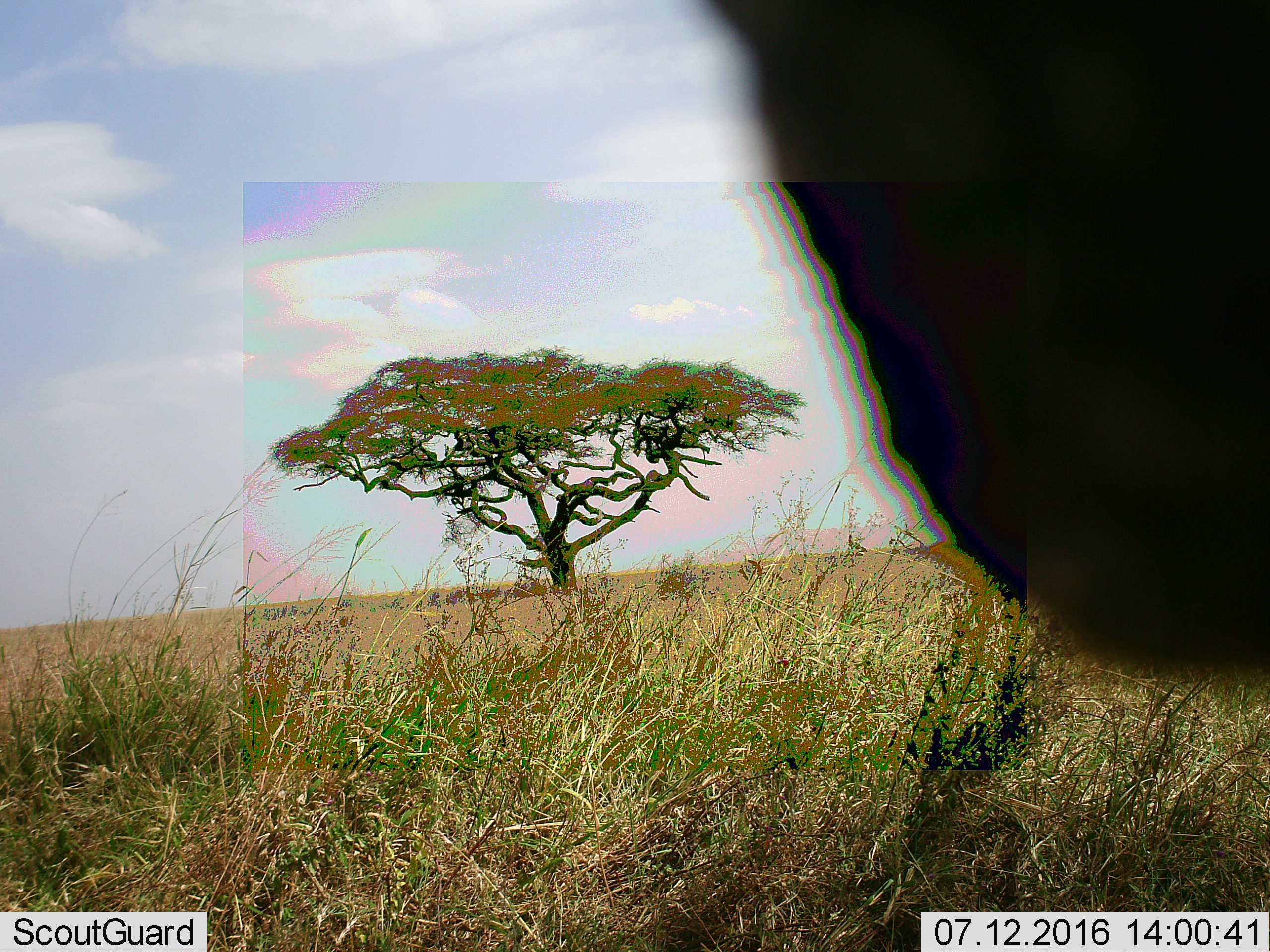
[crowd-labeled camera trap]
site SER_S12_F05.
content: unidentified animal